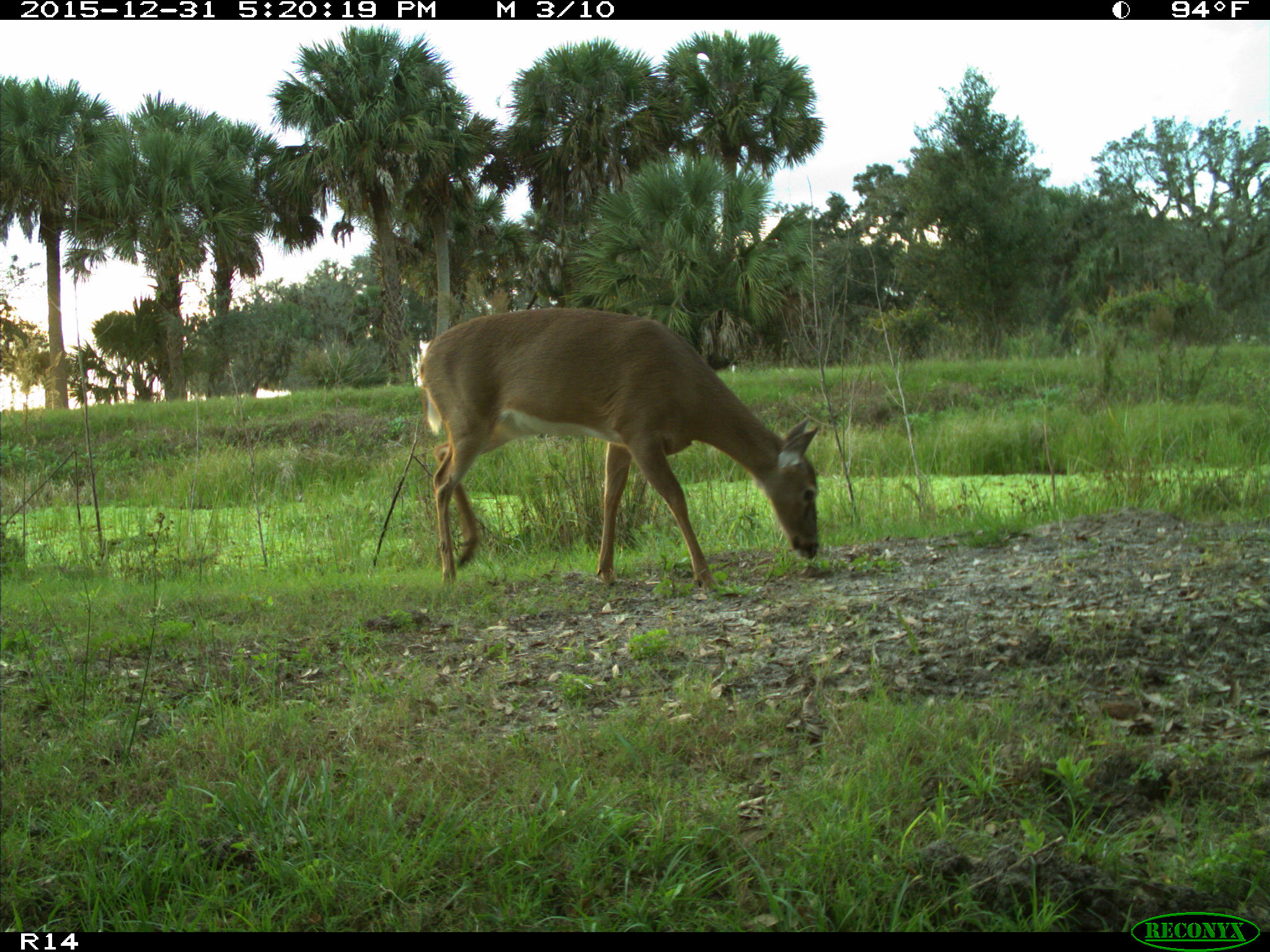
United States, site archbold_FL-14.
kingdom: Animalia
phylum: Chordata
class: Mammalia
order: Artiodactyla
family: Cervidae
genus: Odocoileus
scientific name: Odocoileus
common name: deer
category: unidentified deer